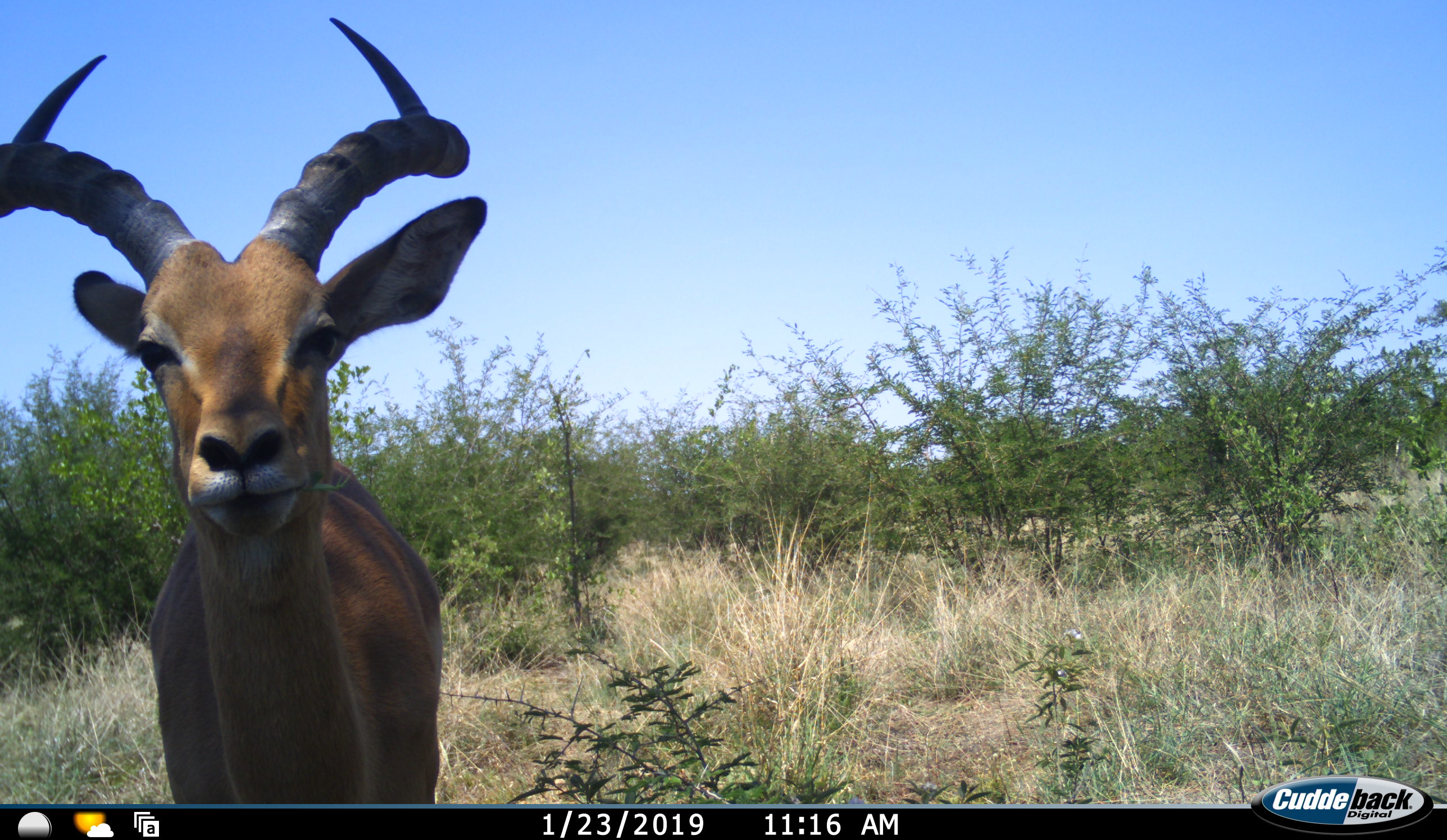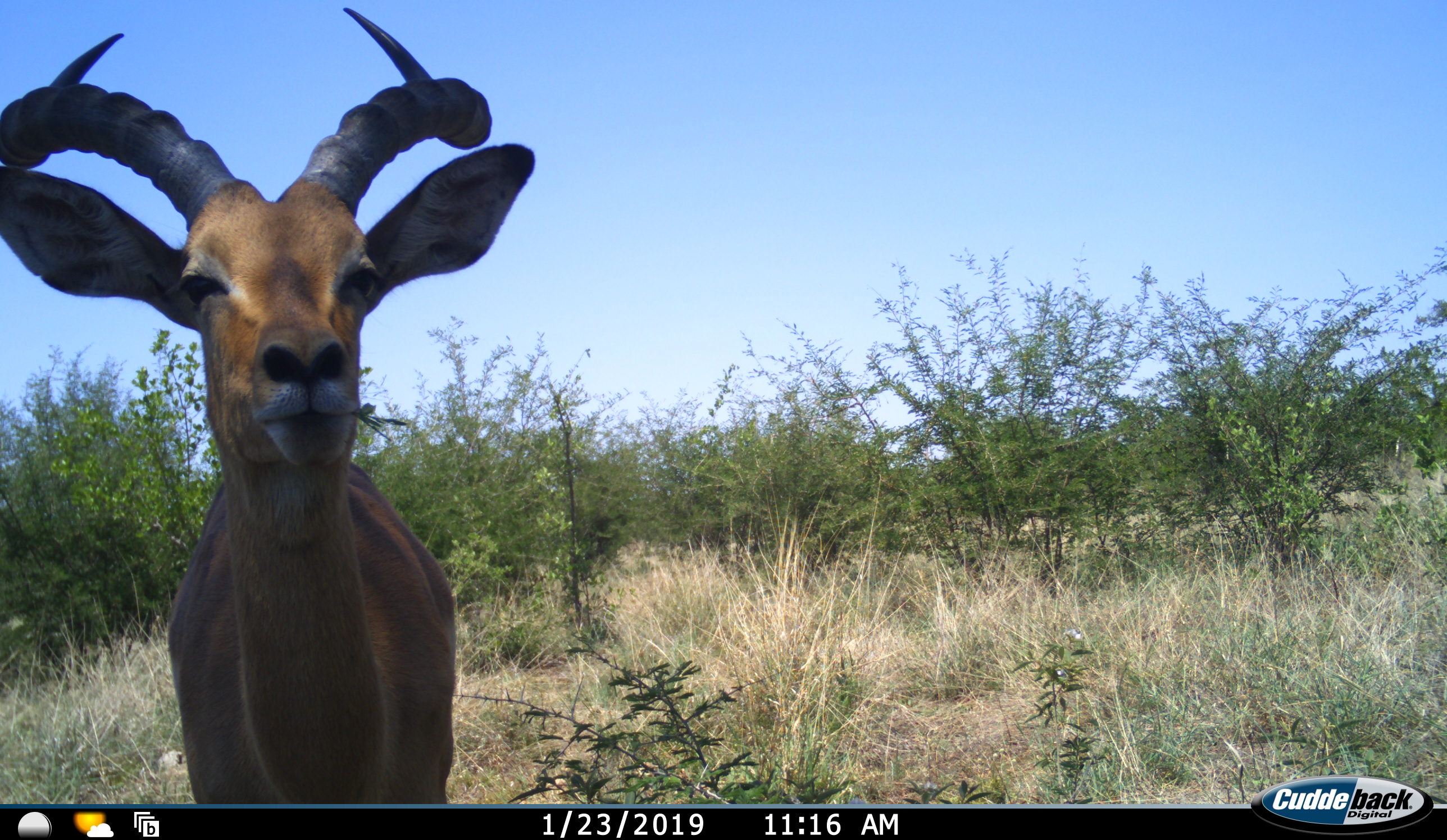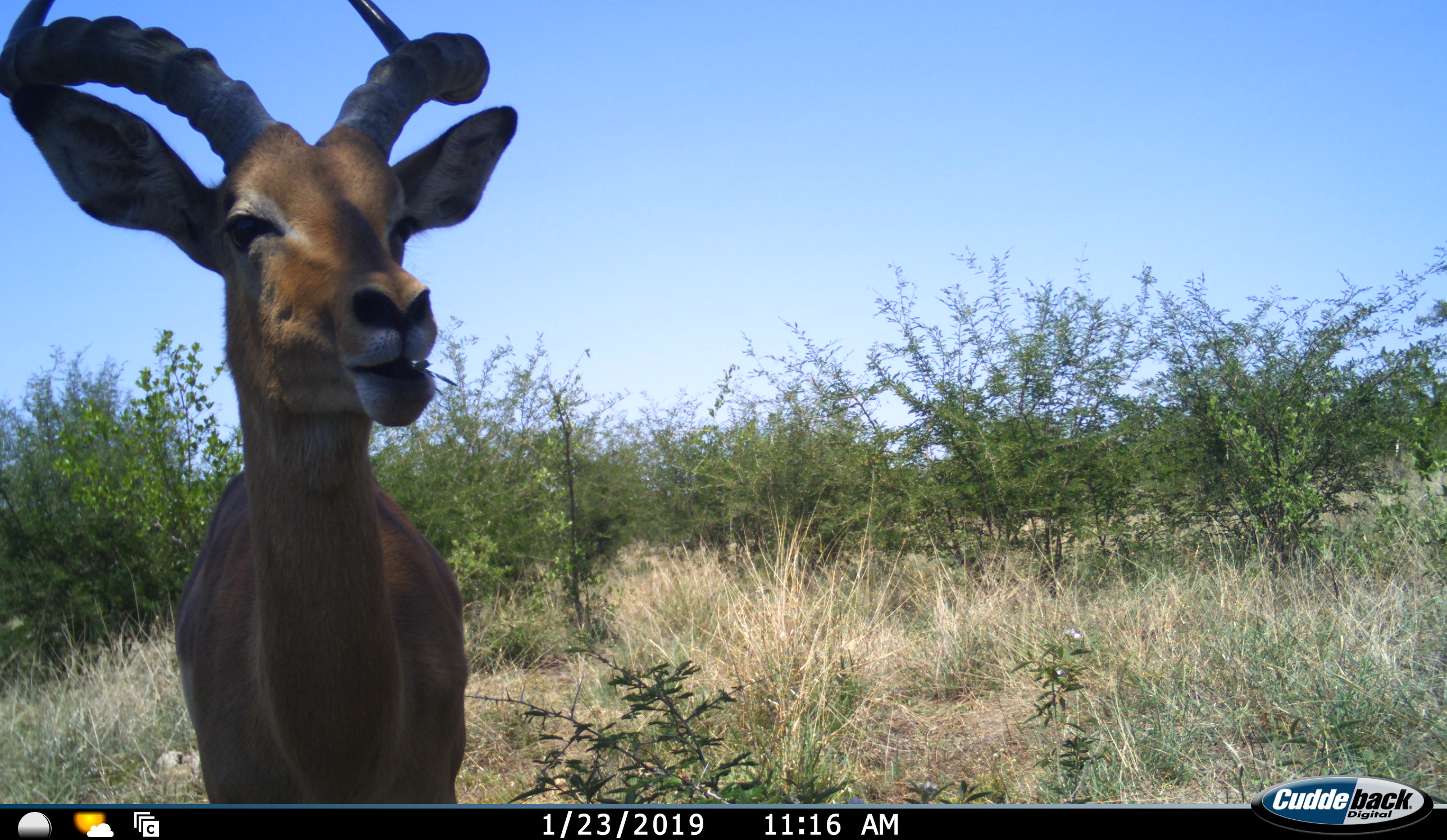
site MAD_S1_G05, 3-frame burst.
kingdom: Animalia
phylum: Chordata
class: Mammalia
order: Artiodactyla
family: Bovidae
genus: Aepyceros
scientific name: Aepyceros melampus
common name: impala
Impala (Aepyceros melampus), count 1. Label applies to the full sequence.